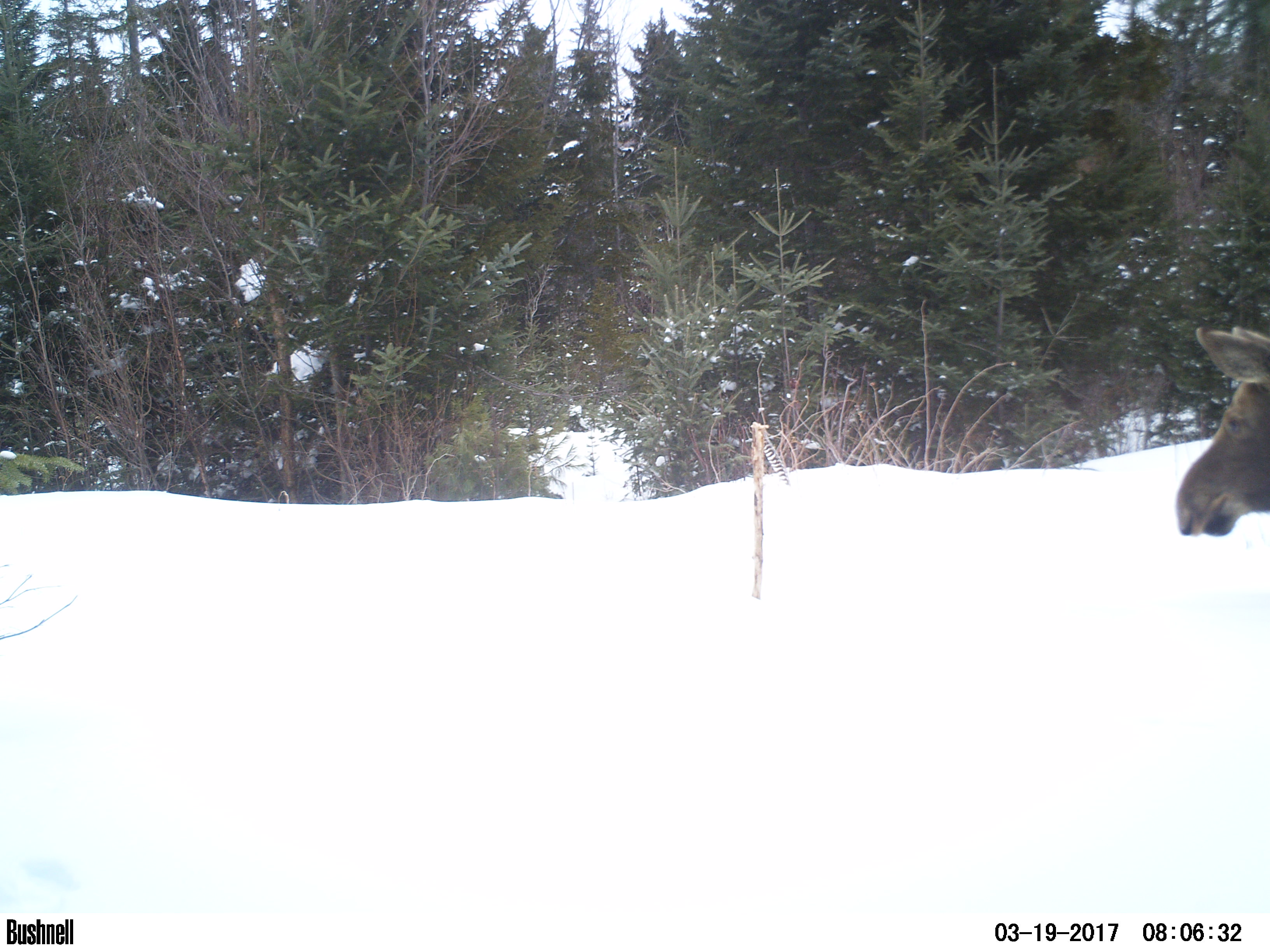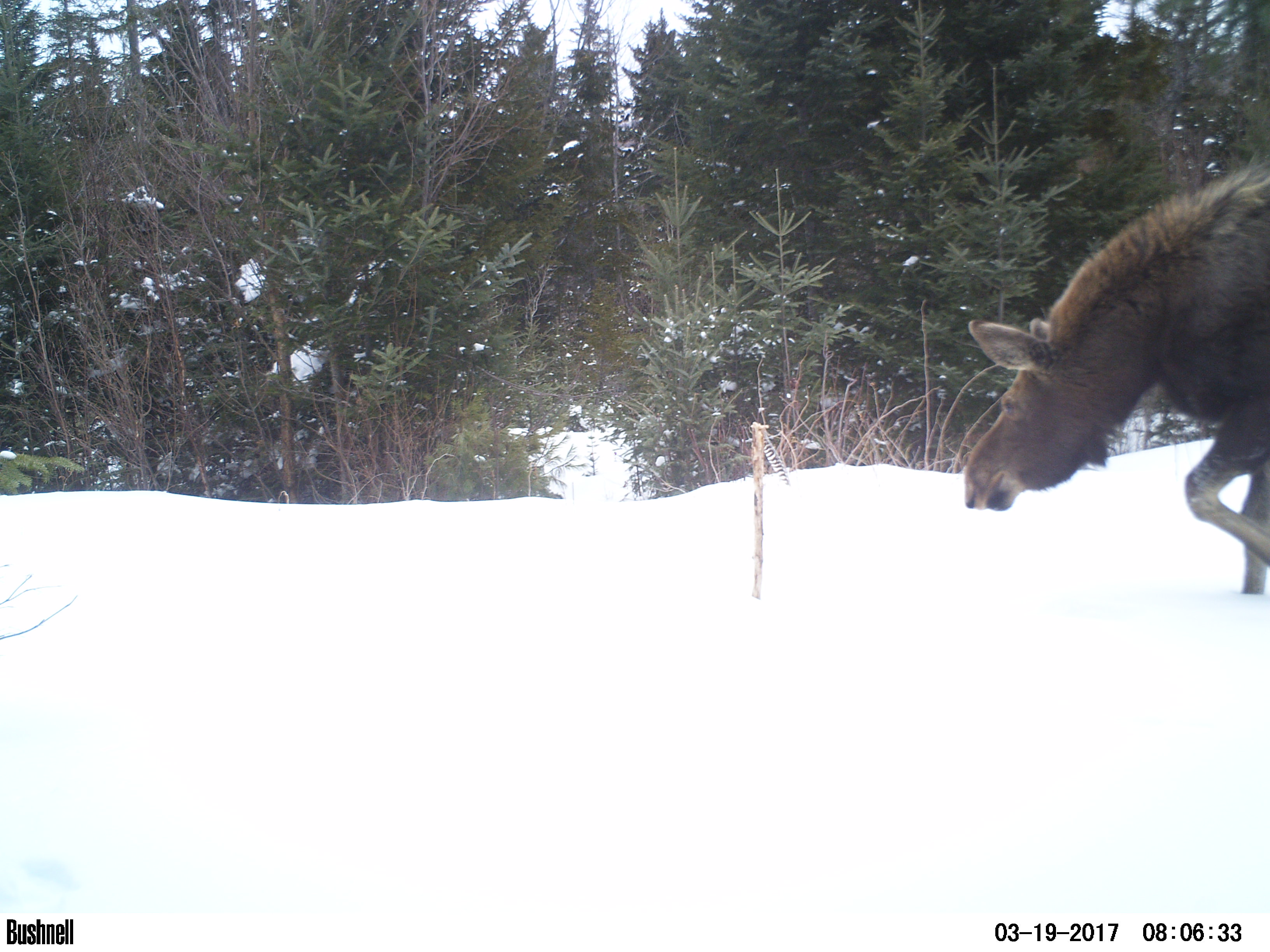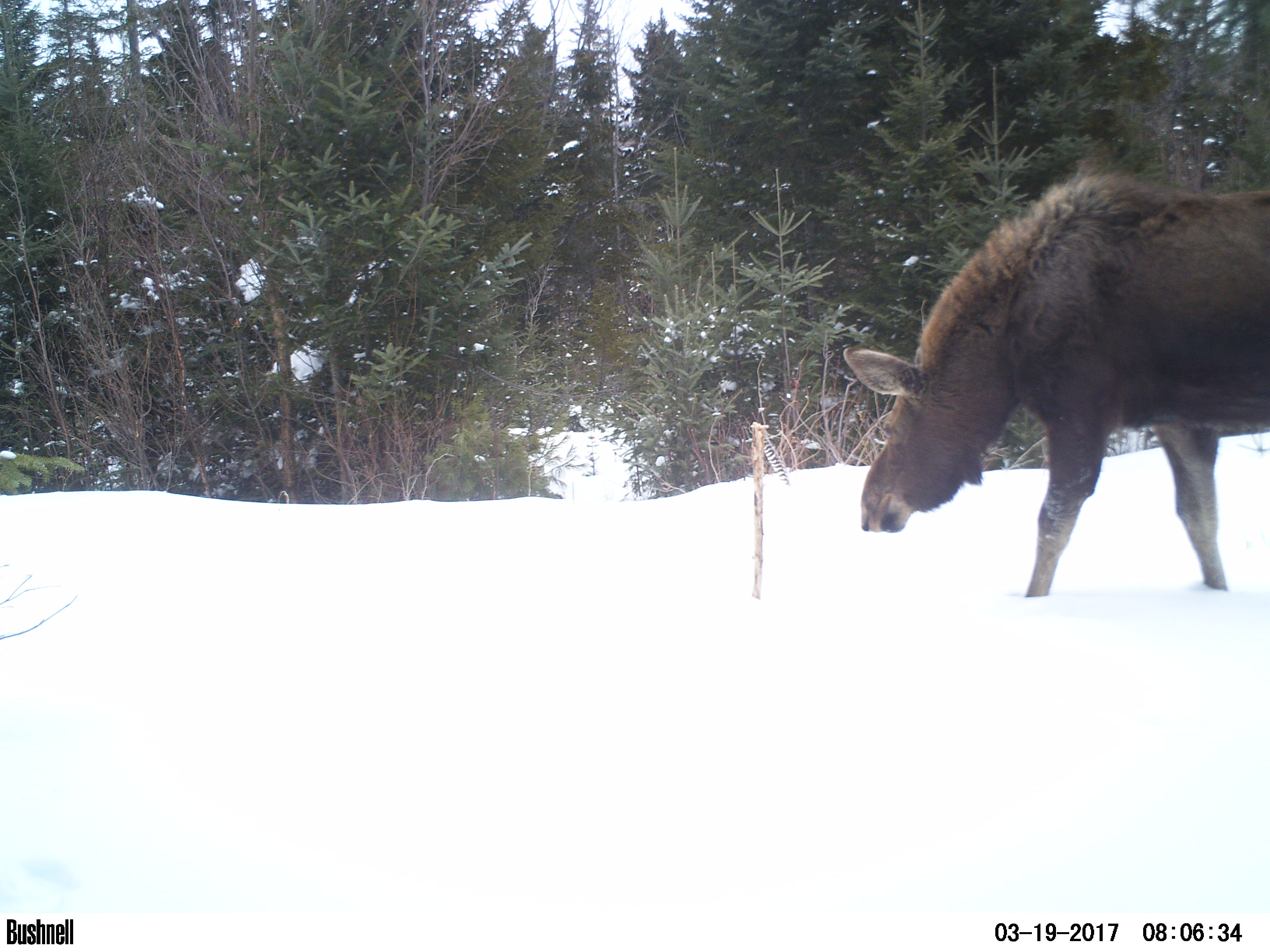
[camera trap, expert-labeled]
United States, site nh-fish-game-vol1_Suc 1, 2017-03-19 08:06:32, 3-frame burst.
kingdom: Animalia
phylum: Chordata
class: Mammalia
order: Artiodactyla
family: Cervidae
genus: Alces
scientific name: Alces alces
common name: moose